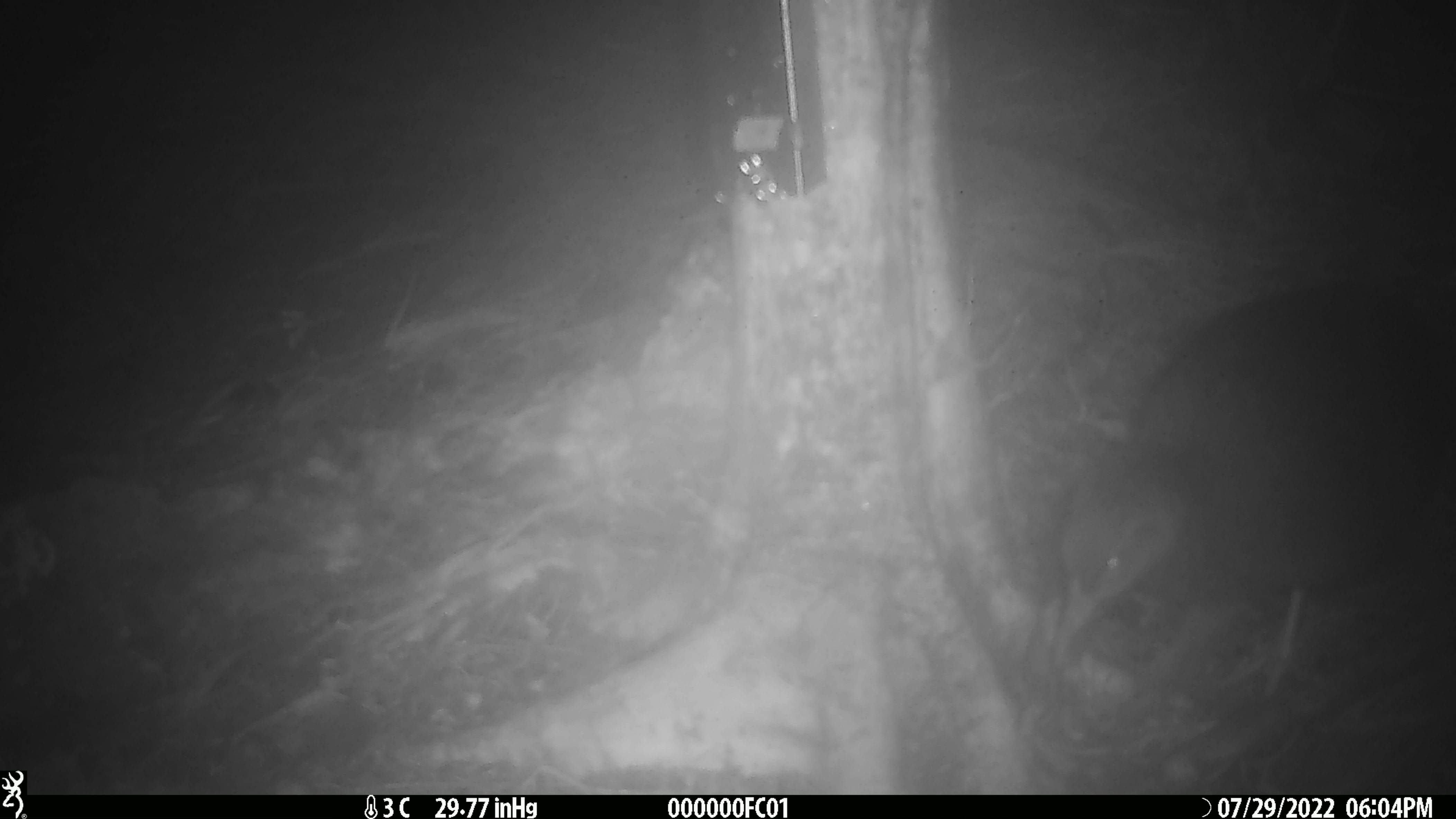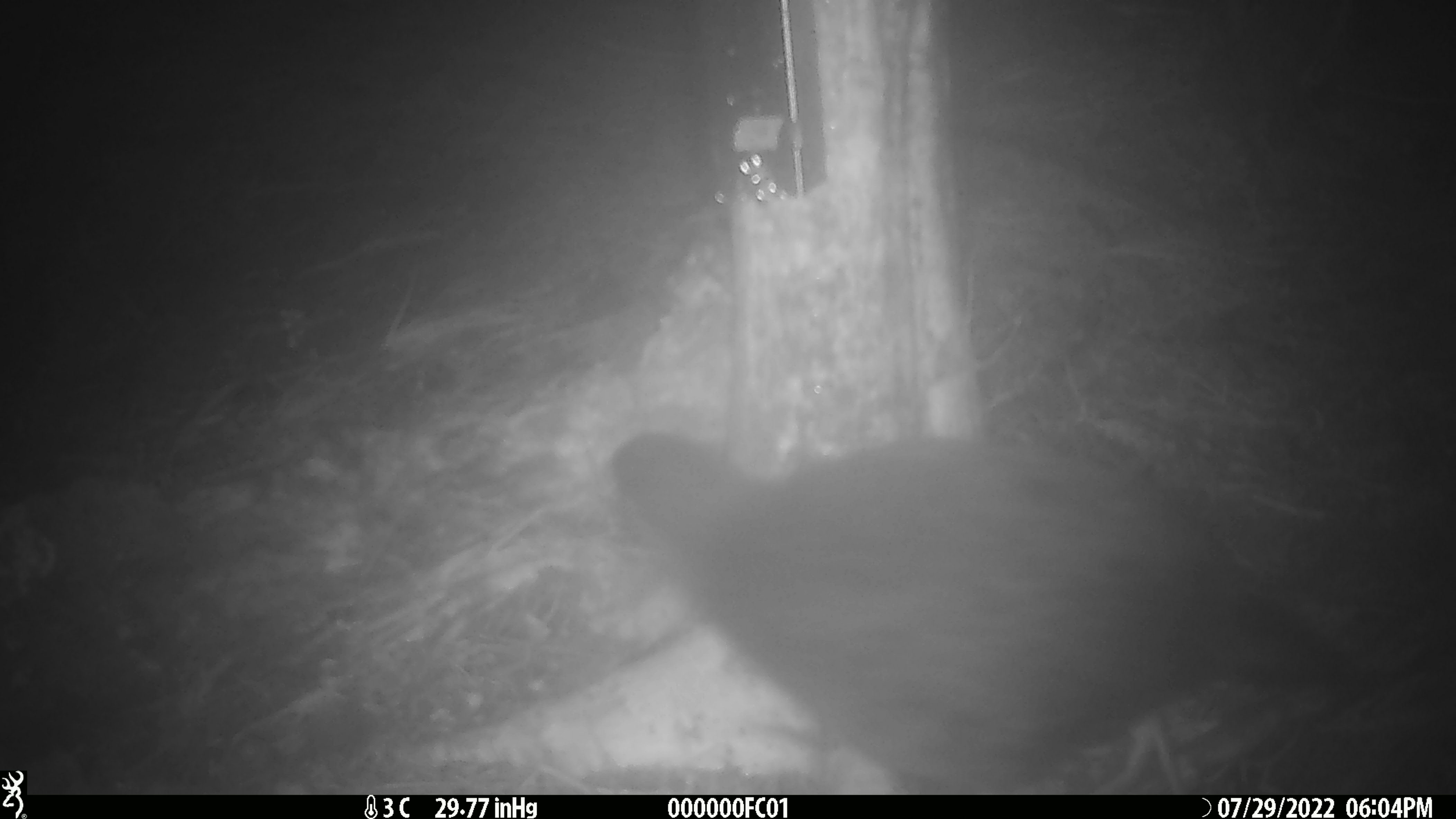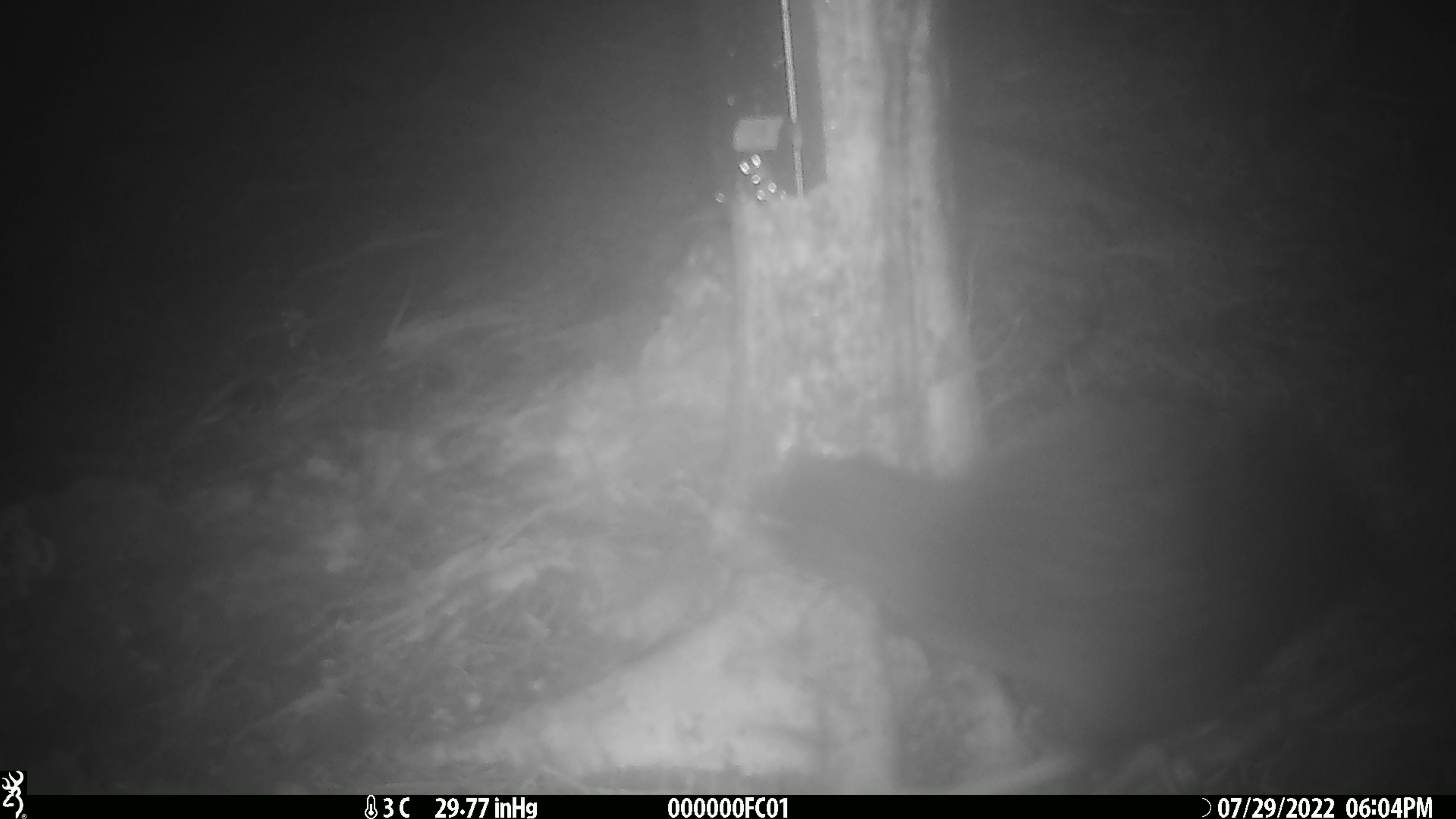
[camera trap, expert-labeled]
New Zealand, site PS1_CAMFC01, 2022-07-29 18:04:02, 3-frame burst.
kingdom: Animalia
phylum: Chordata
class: Aves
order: Gruiformes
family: Rallidae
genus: Gallirallus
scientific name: Gallirallus australis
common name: weka